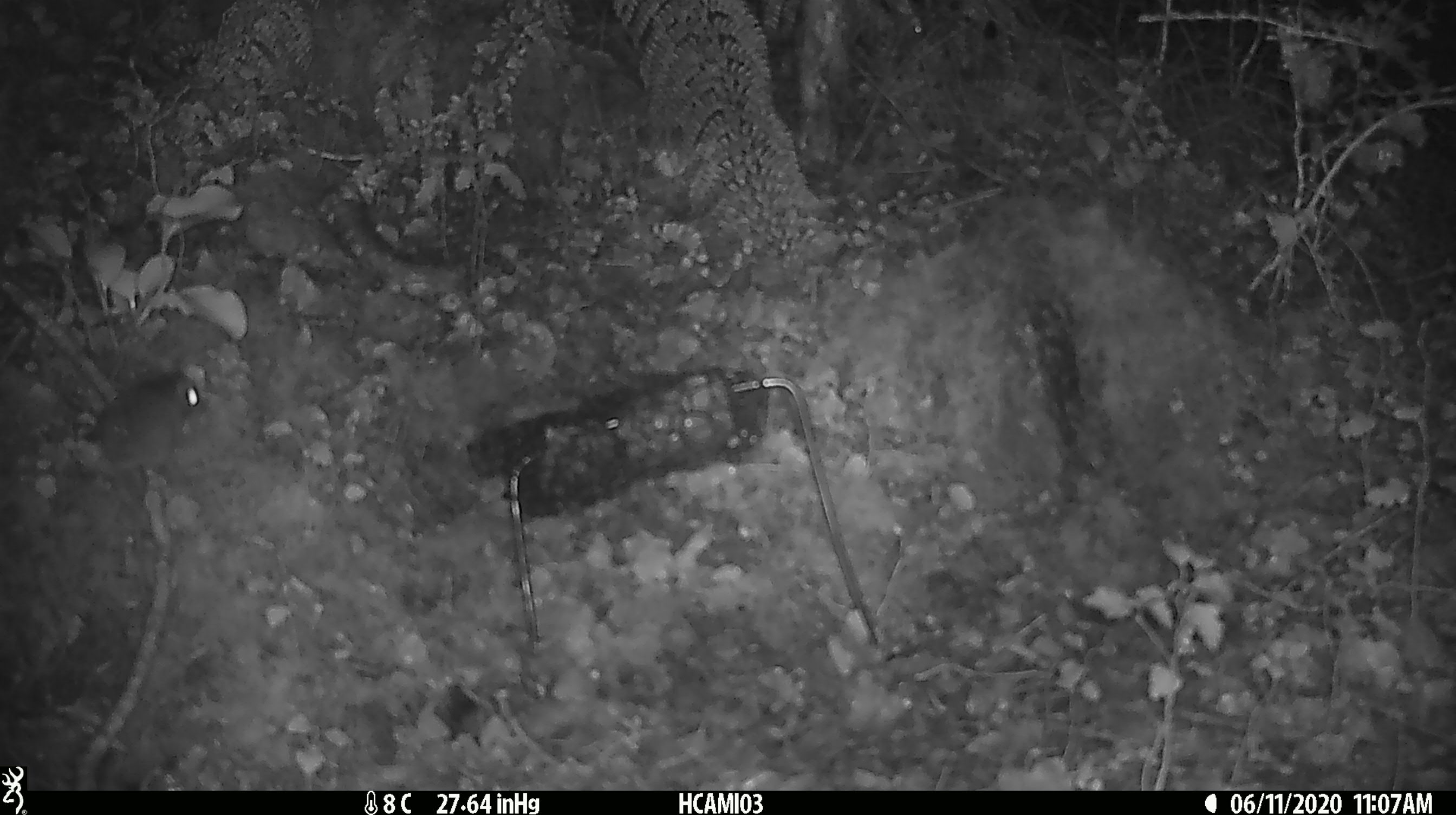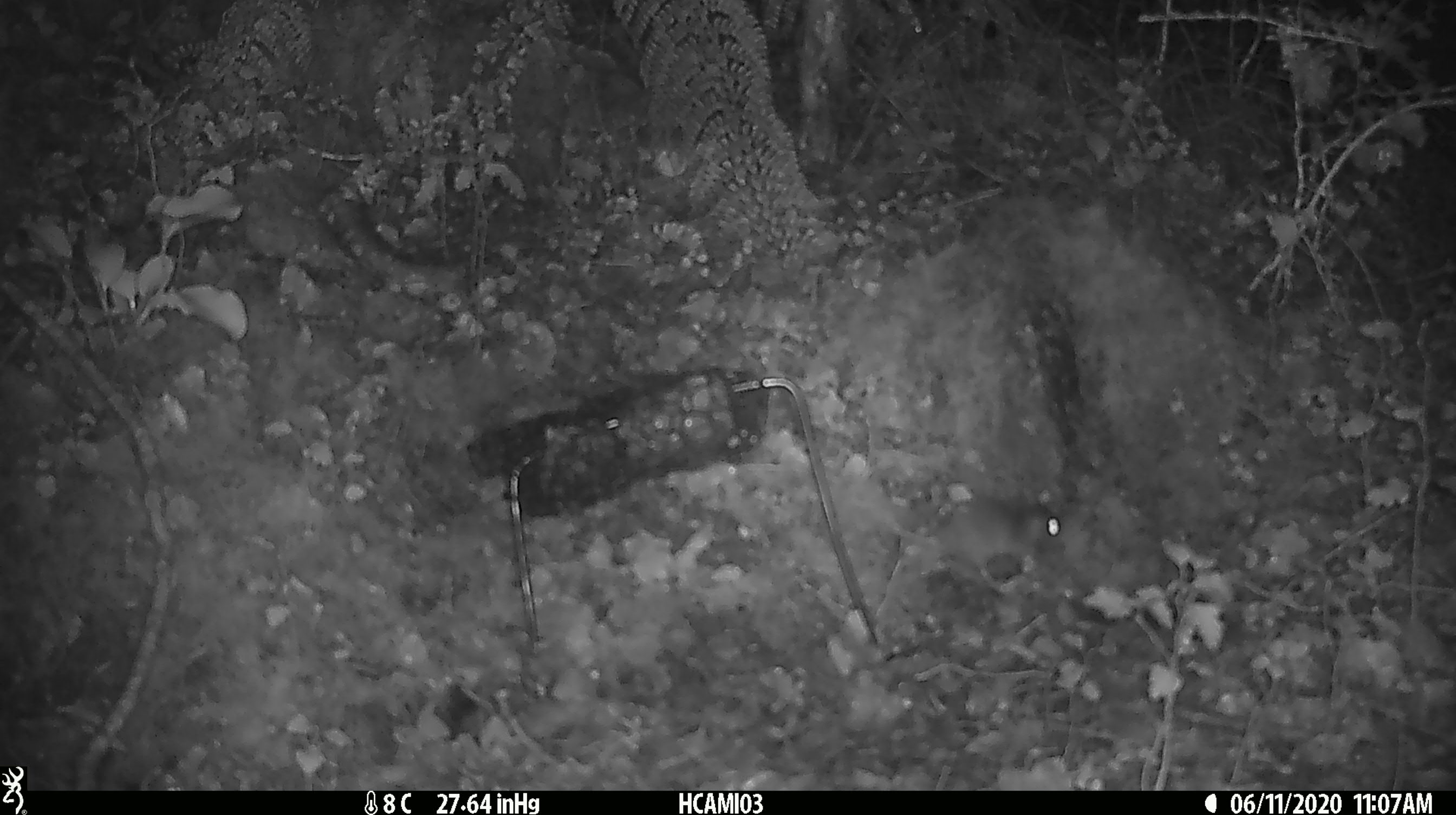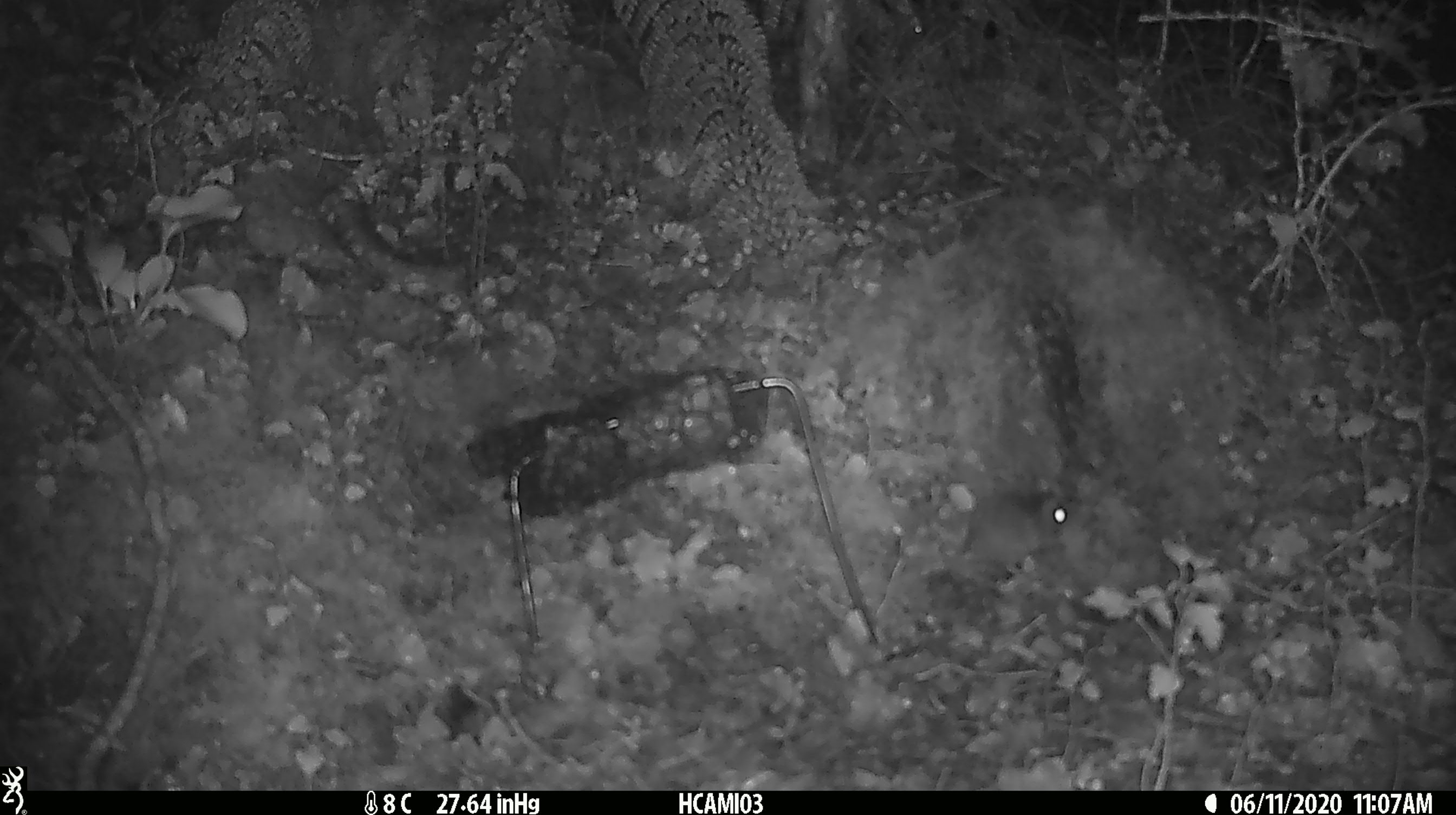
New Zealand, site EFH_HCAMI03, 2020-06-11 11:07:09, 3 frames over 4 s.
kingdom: Animalia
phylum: Chordata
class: Mammalia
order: Rodentia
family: Muridae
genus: Mus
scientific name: Mus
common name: mouse